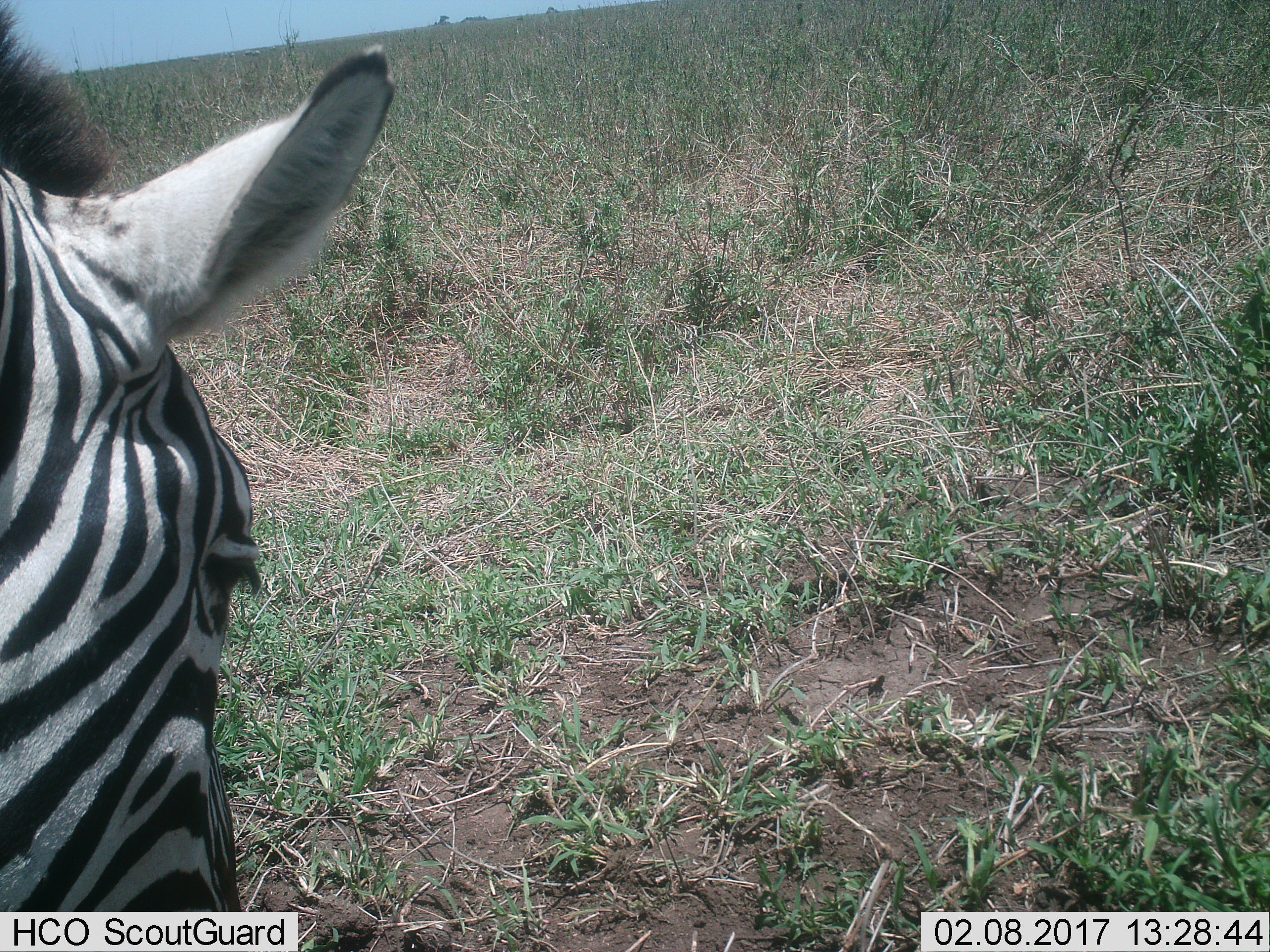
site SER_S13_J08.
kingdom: Animalia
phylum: Chordata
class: Mammalia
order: Perissodactyla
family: Equidae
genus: Equus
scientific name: Equus quagga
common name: plains zebra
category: zebraplains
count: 1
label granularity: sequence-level